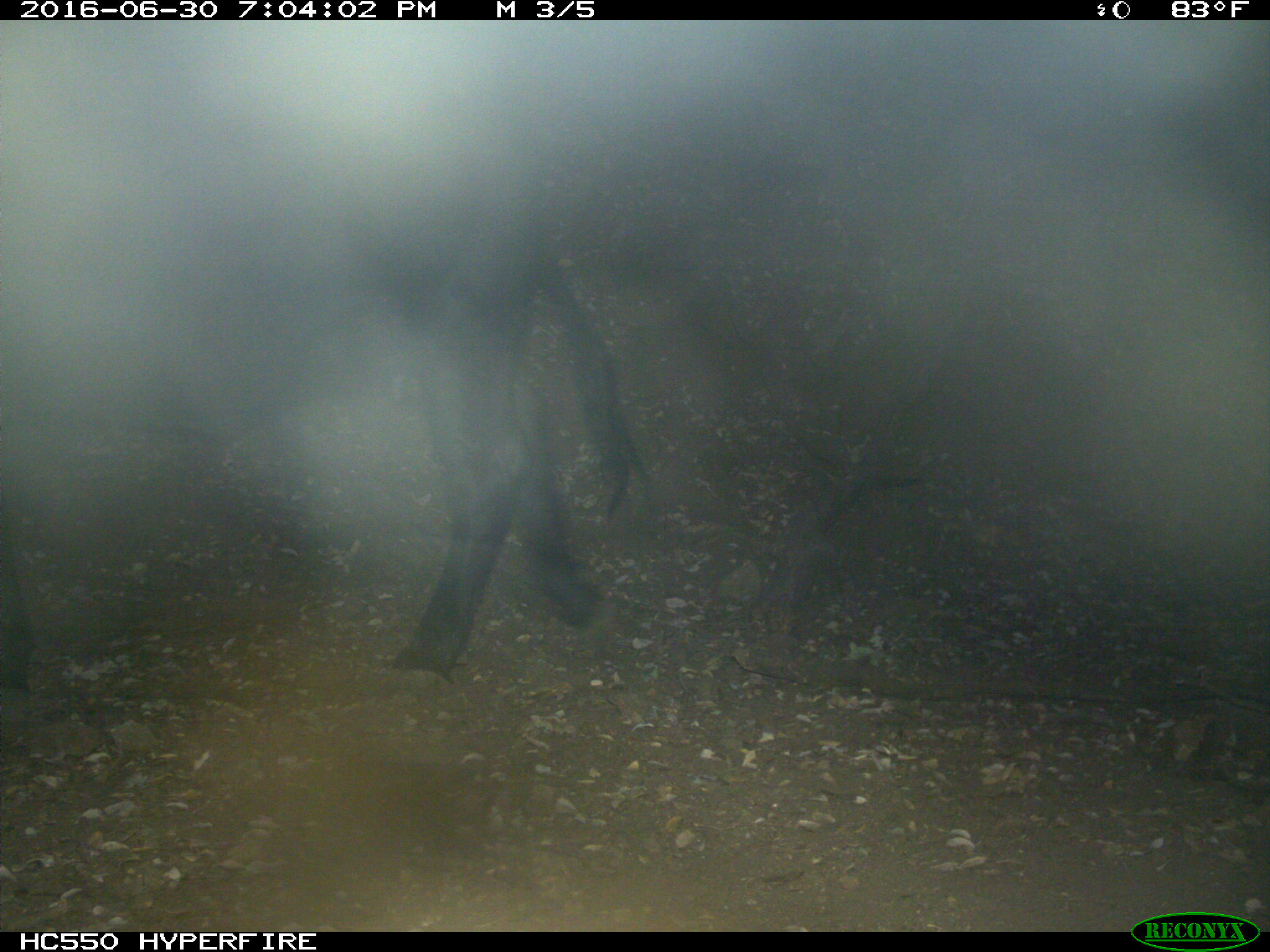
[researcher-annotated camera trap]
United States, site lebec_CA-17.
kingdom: Animalia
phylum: Chordata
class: Mammalia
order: Artiodactyla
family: Bovidae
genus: Bos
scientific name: Bos taurus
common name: domestic cow